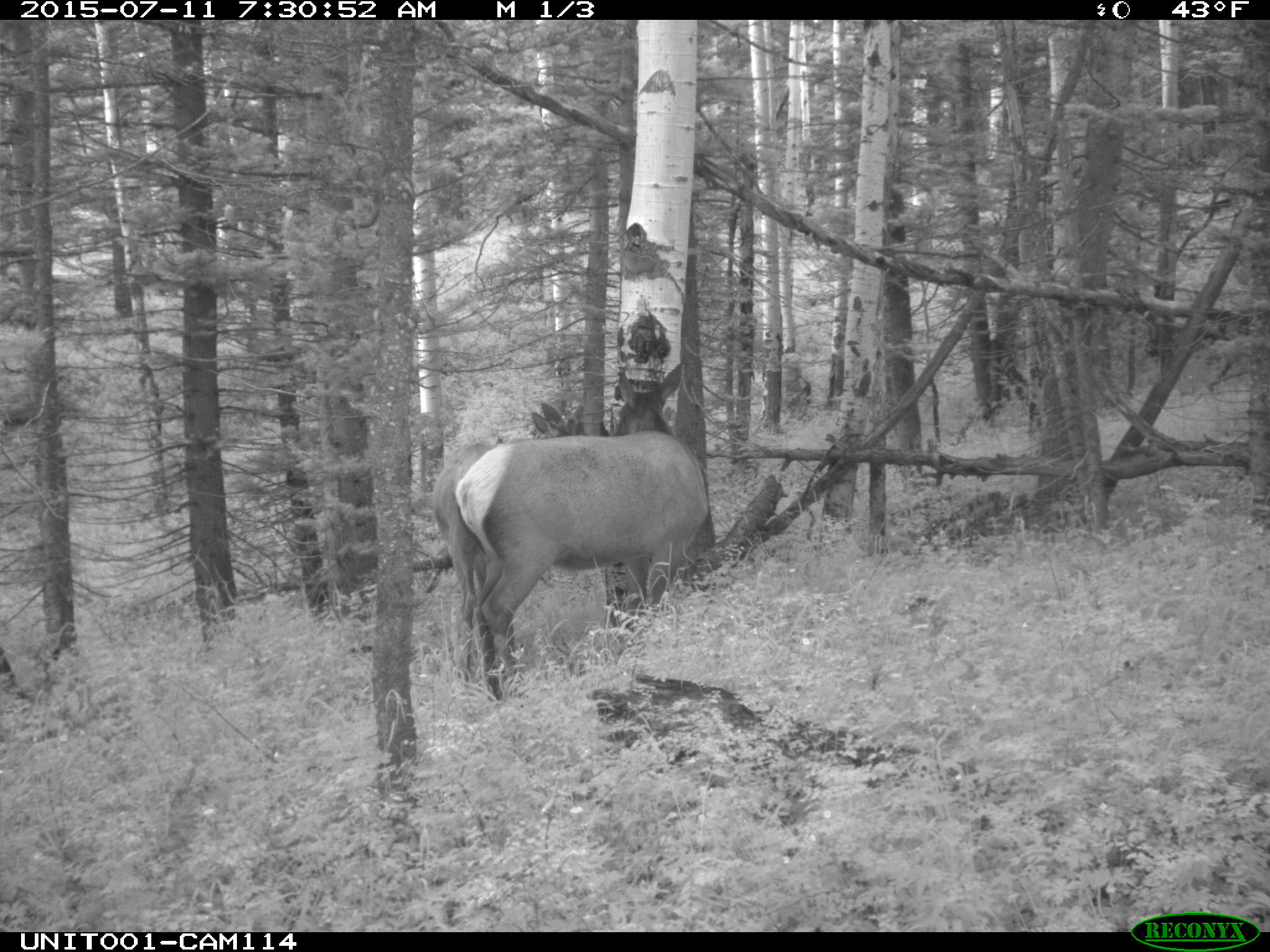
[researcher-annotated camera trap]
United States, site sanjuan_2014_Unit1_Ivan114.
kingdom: Animalia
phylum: Chordata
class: Mammalia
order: Artiodactyla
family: Cervidae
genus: Cervus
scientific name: Cervus elaphus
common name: red deer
Cervus elaphus (red deer).